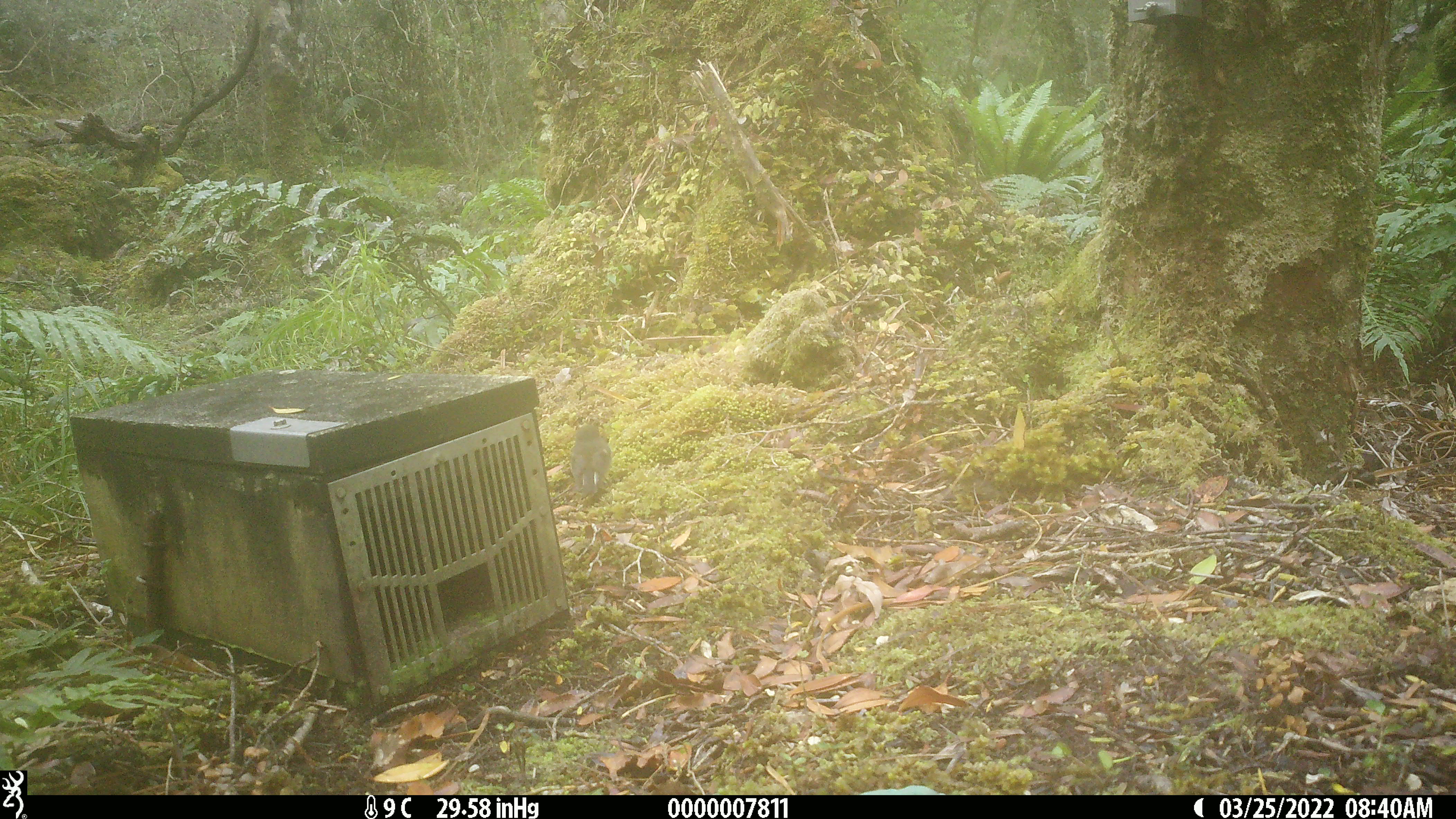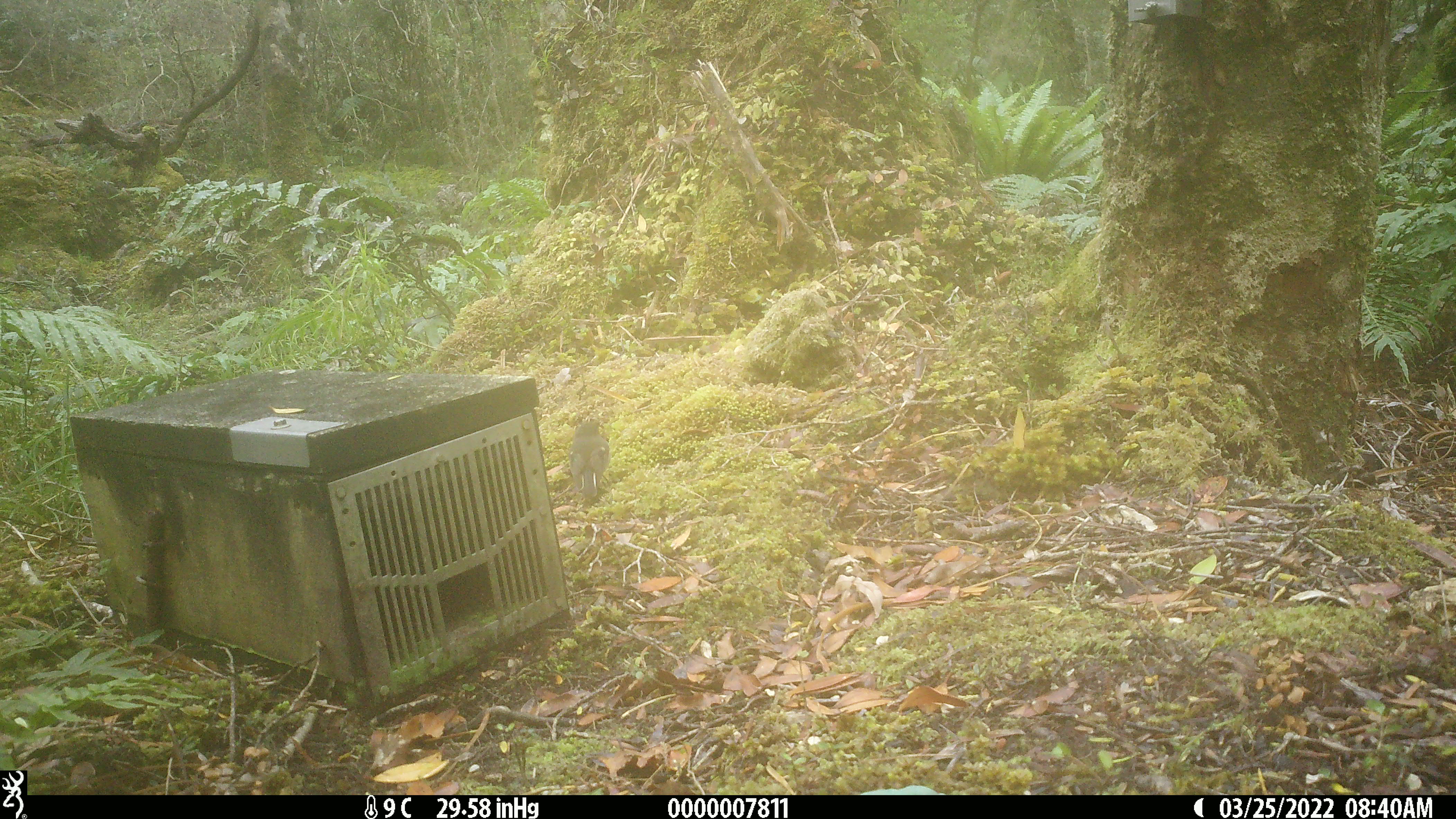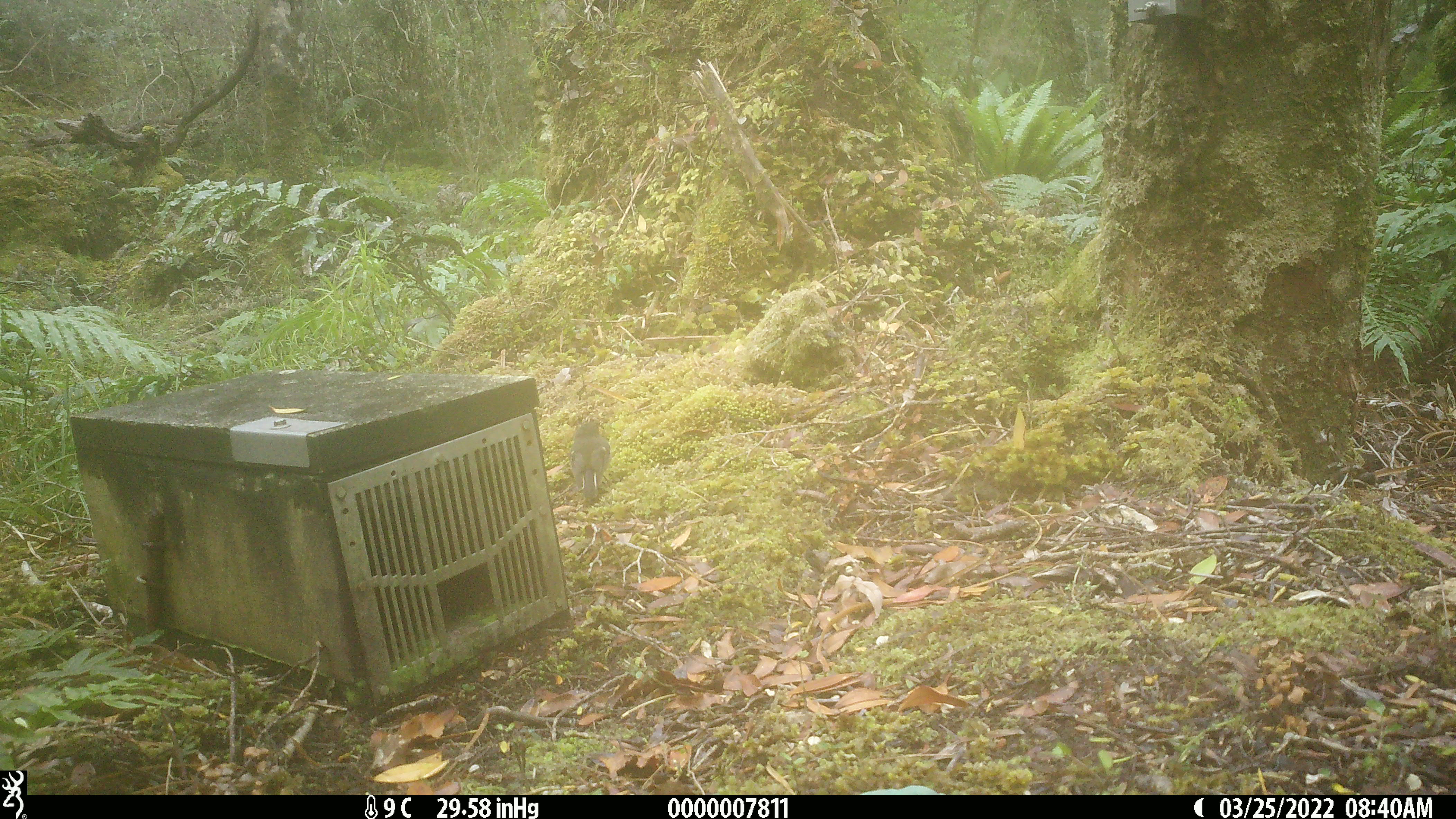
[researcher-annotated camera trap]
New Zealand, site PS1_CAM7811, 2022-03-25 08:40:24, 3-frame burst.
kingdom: Animalia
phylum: Chordata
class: Aves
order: Passeriformes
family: Petroicidae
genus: Petroica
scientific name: Petroica macrocephala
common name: tomtit